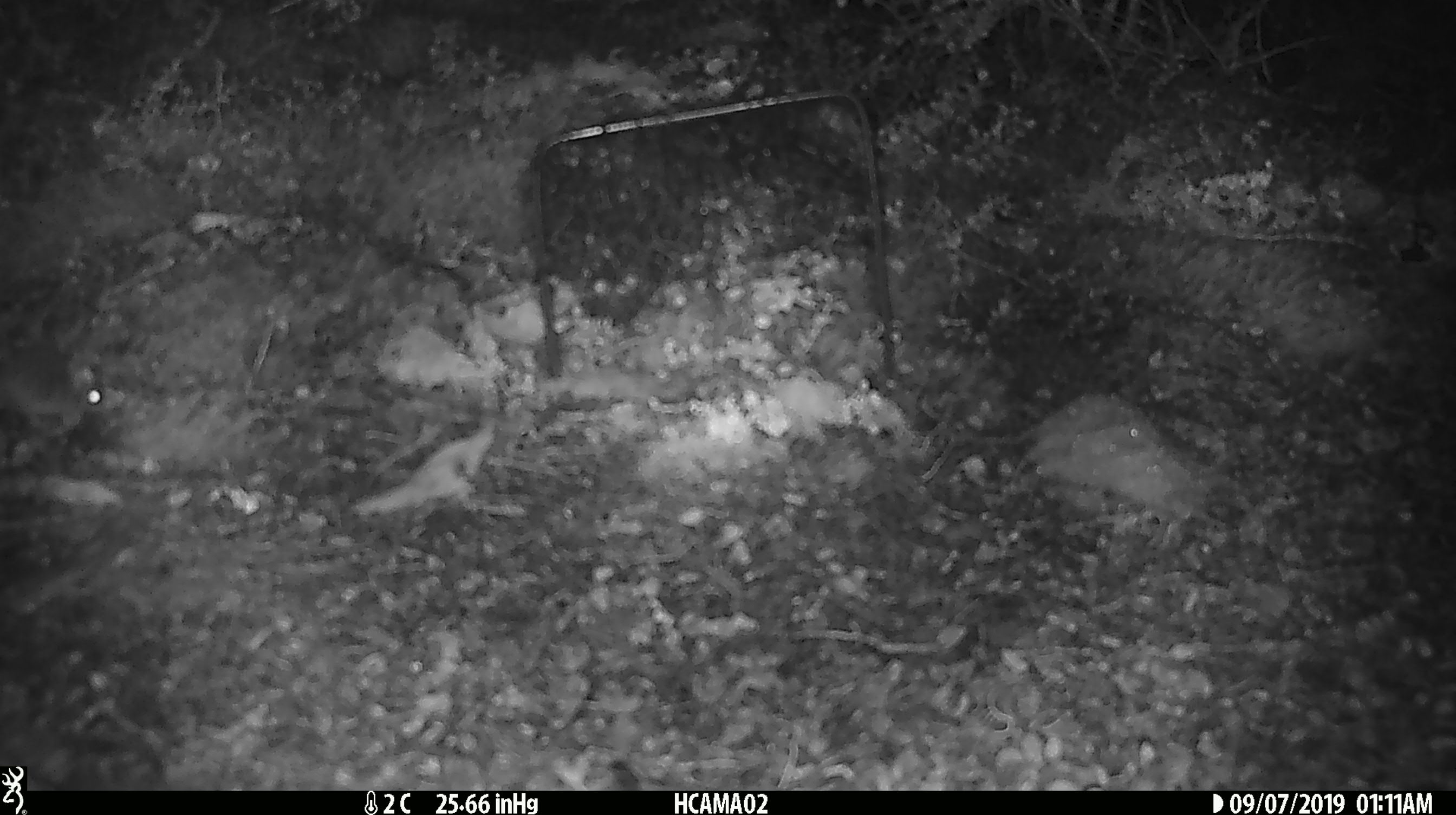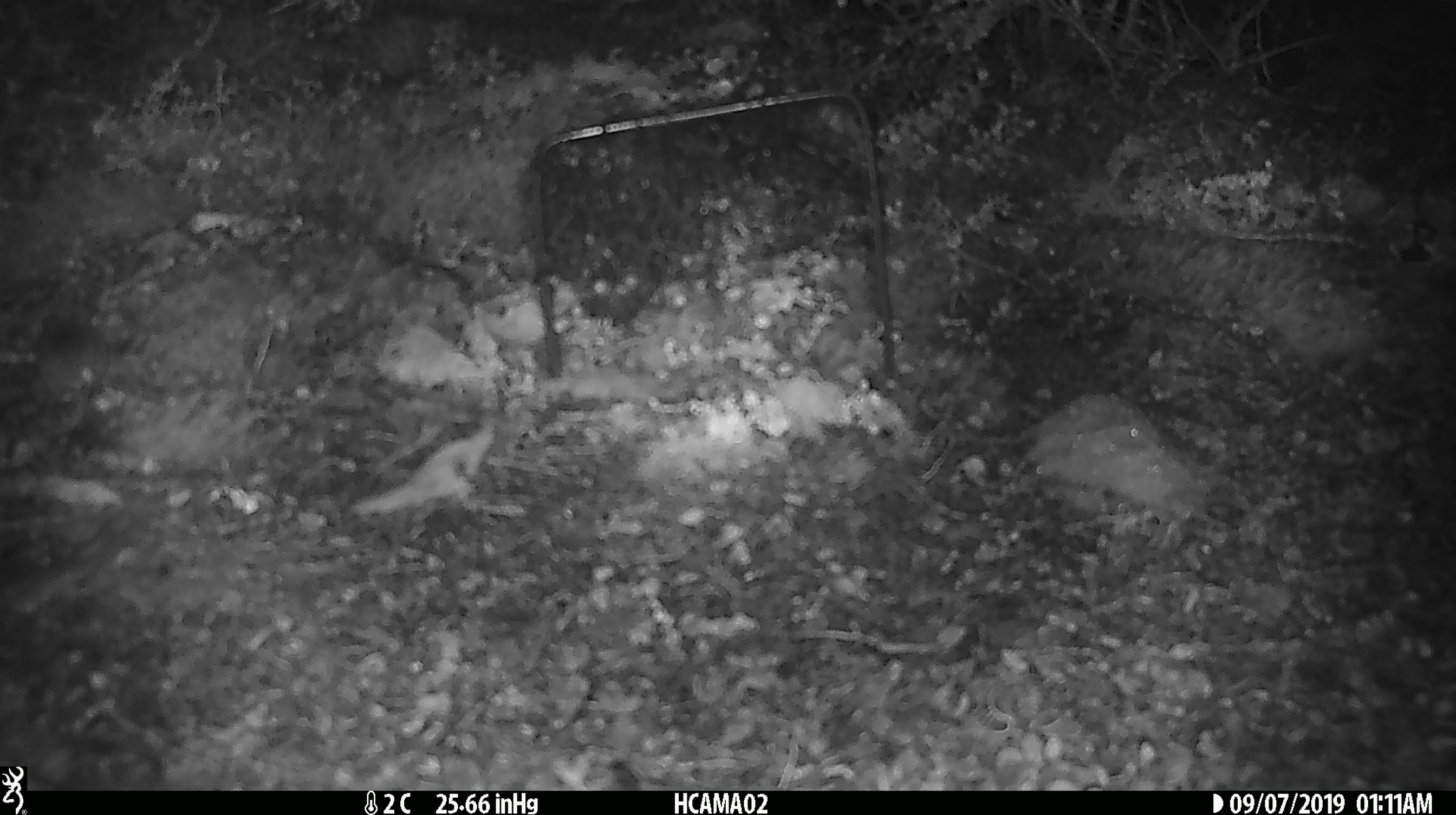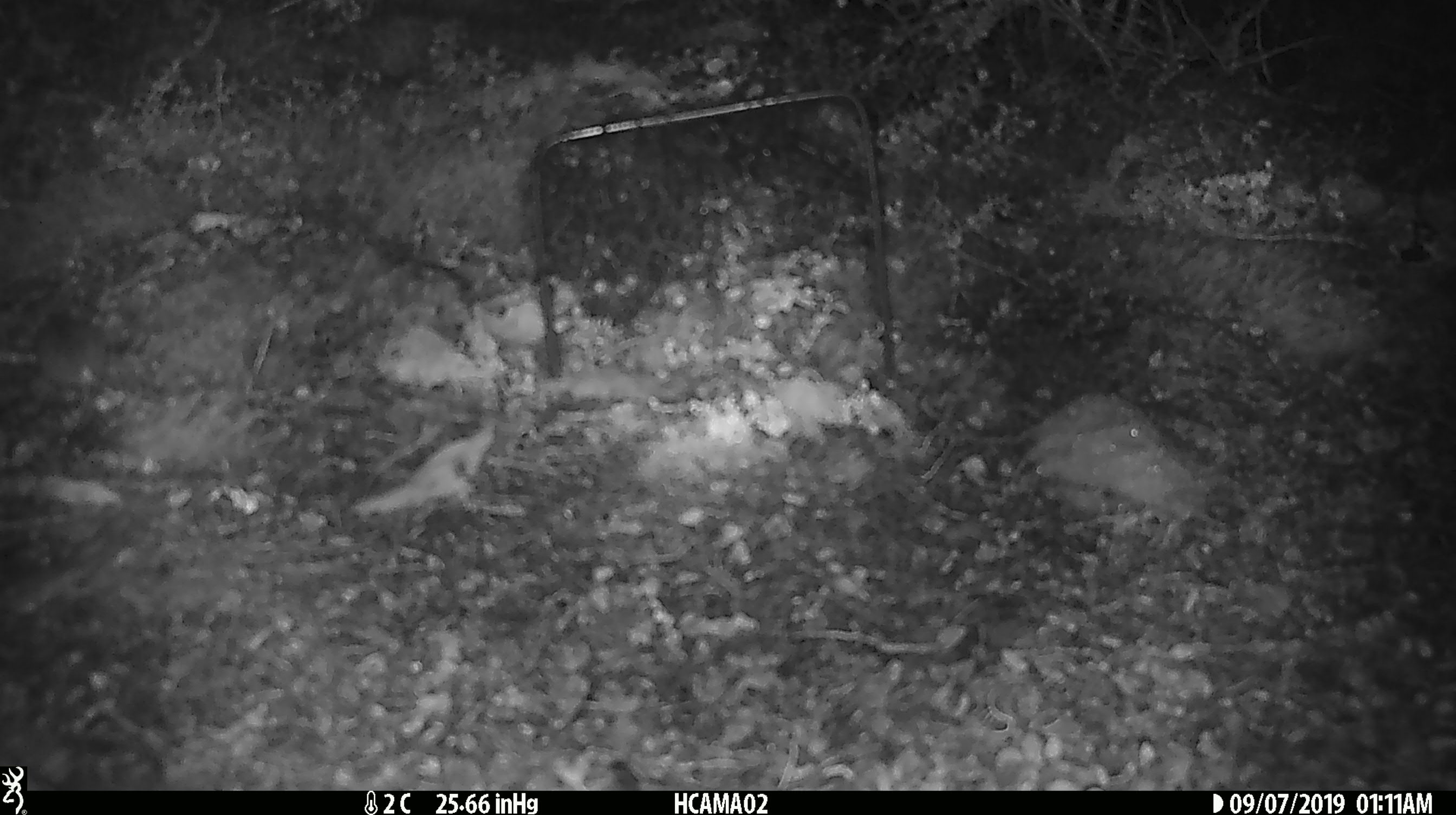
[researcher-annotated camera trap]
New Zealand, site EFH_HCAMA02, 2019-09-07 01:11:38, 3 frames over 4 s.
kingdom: Animalia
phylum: Chordata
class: Mammalia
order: Rodentia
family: Muridae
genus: Mus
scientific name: Mus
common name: mouse